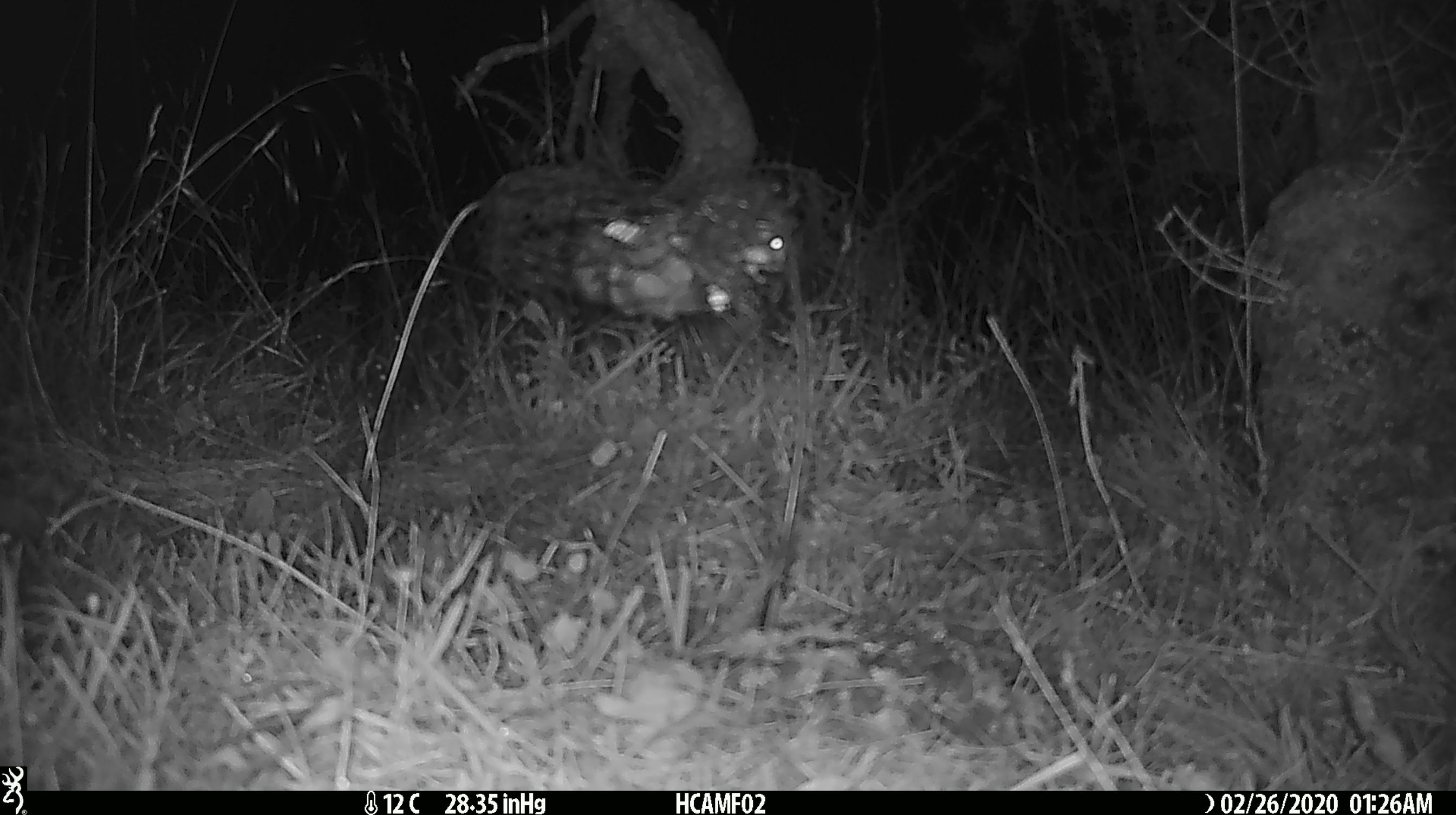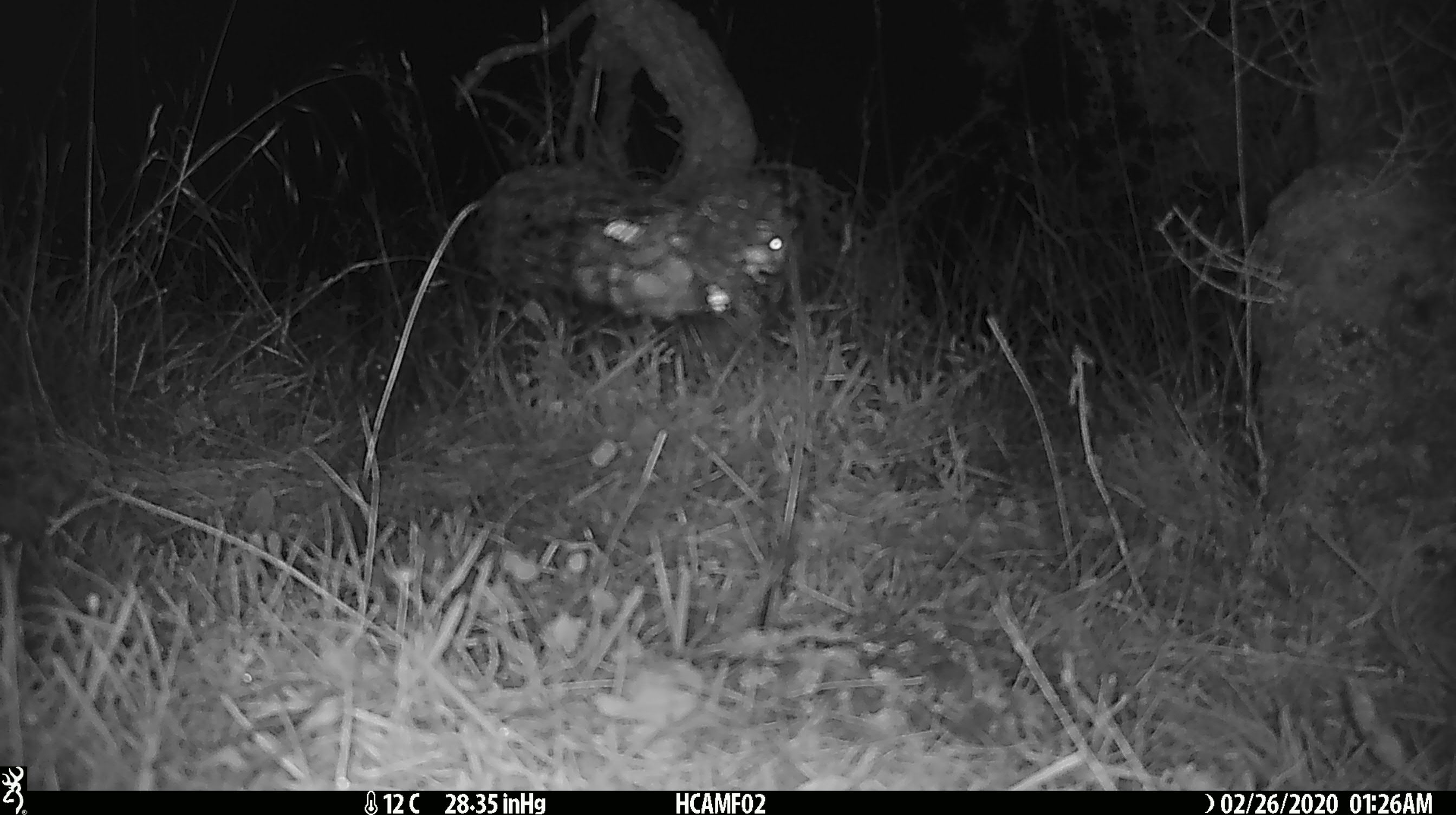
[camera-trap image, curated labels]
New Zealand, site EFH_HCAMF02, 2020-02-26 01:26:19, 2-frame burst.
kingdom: Animalia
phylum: Chordata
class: Mammalia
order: Rodentia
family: Muridae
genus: Mus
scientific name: Mus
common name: mouse